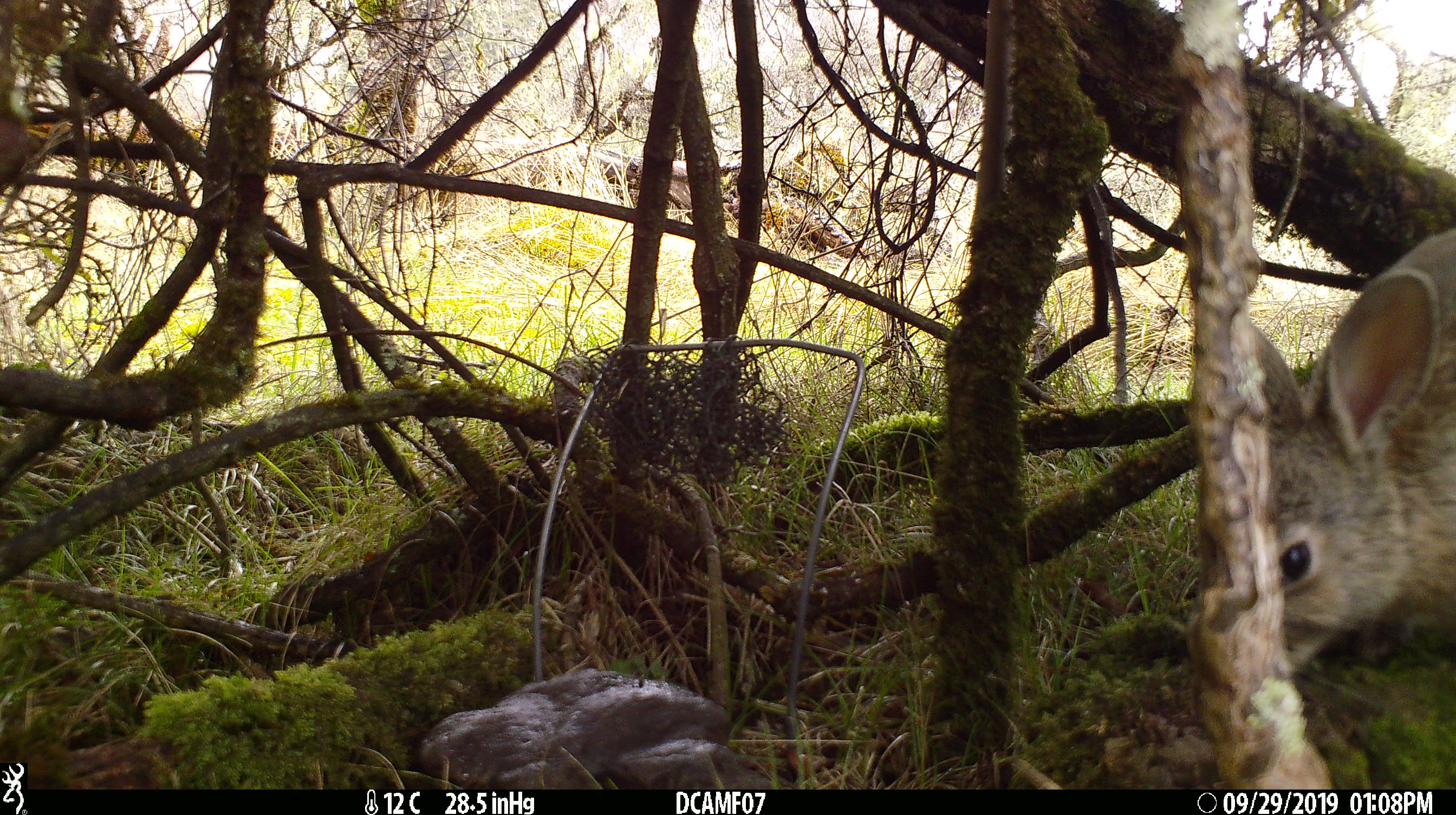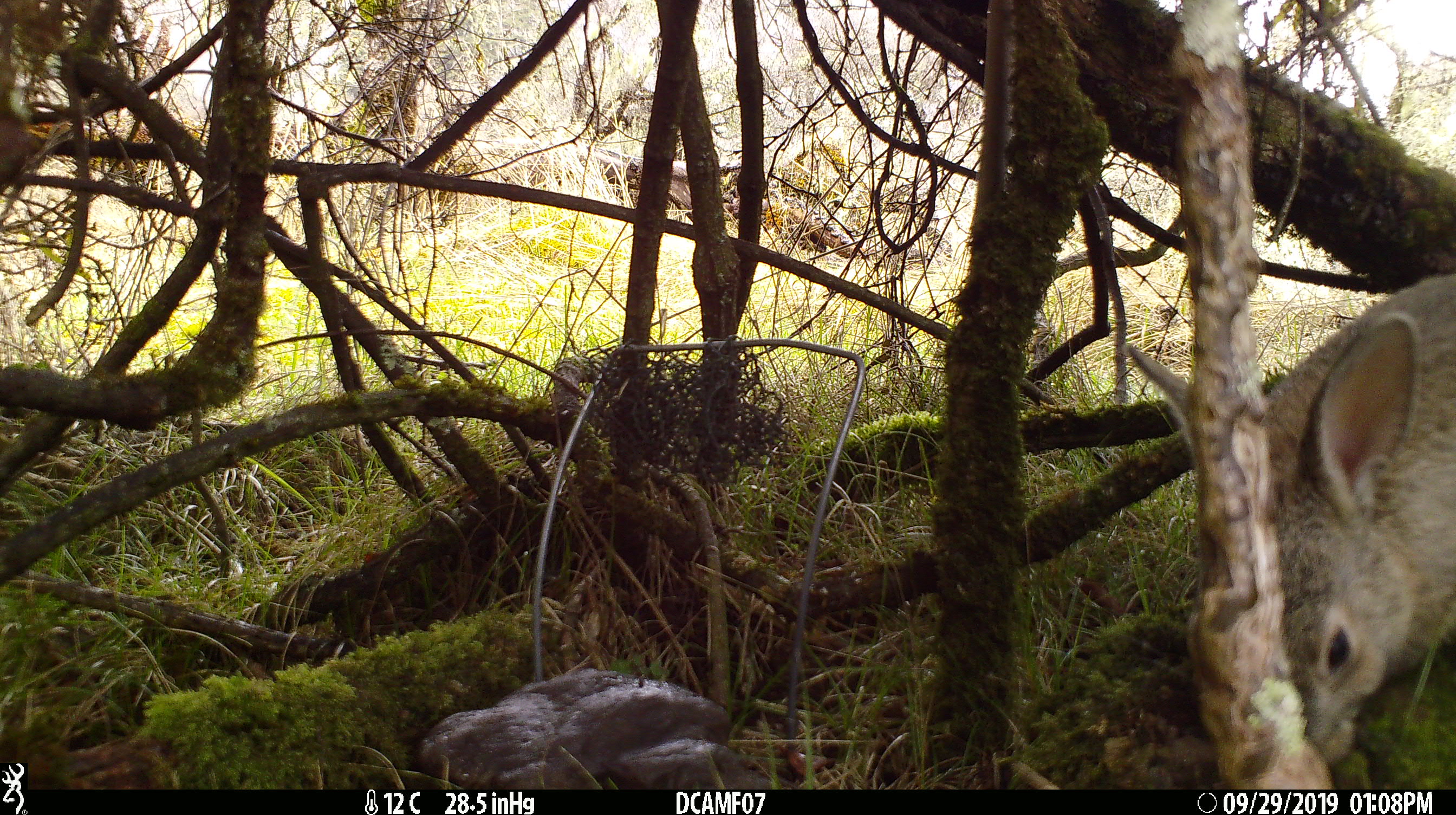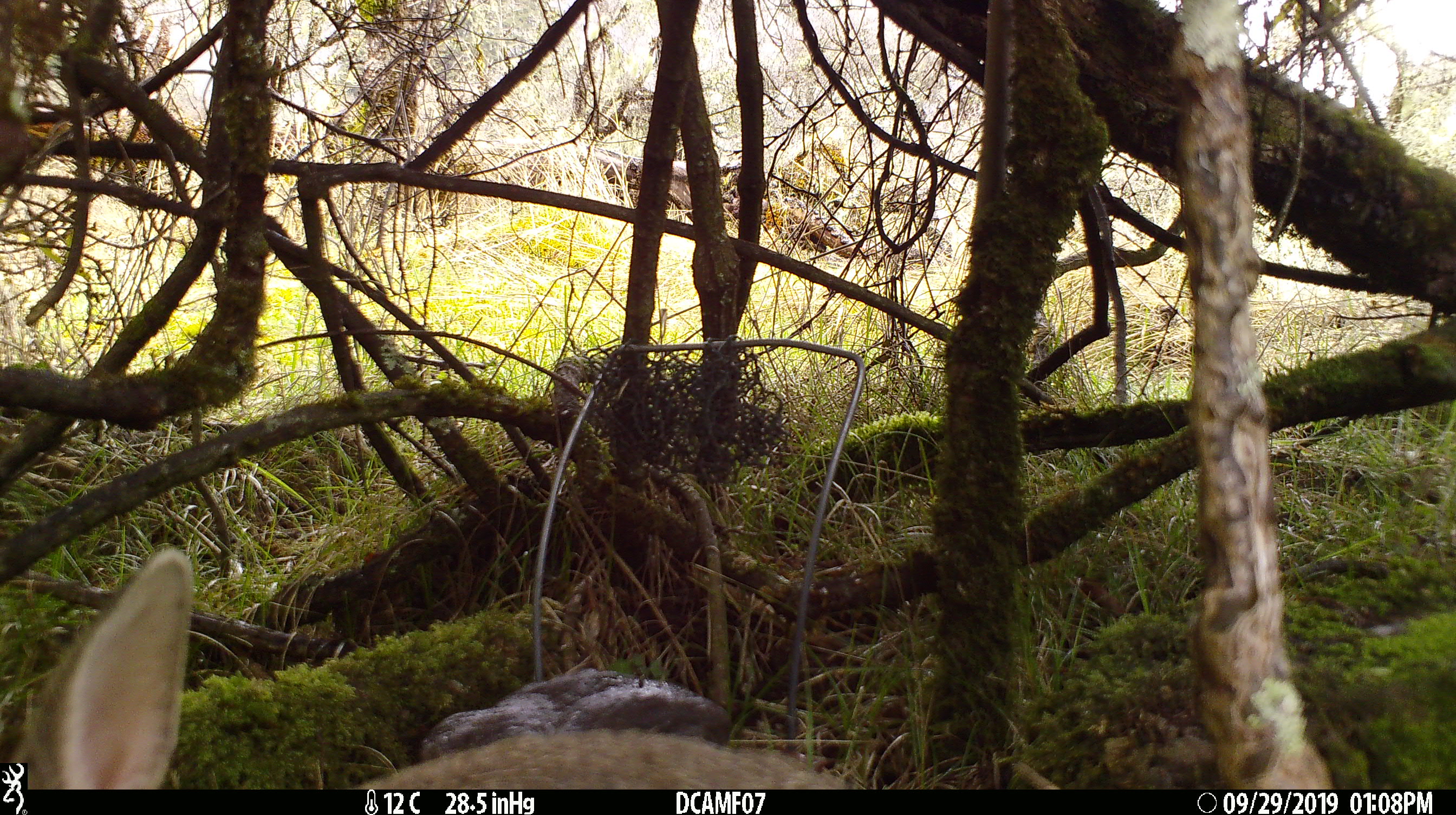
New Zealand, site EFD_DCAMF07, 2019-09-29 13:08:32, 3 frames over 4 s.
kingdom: Animalia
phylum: Chordata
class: Mammalia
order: Lagomorpha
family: Leporidae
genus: Oryctolagus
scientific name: Oryctolagus cuniculus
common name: european rabbit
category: rabbit